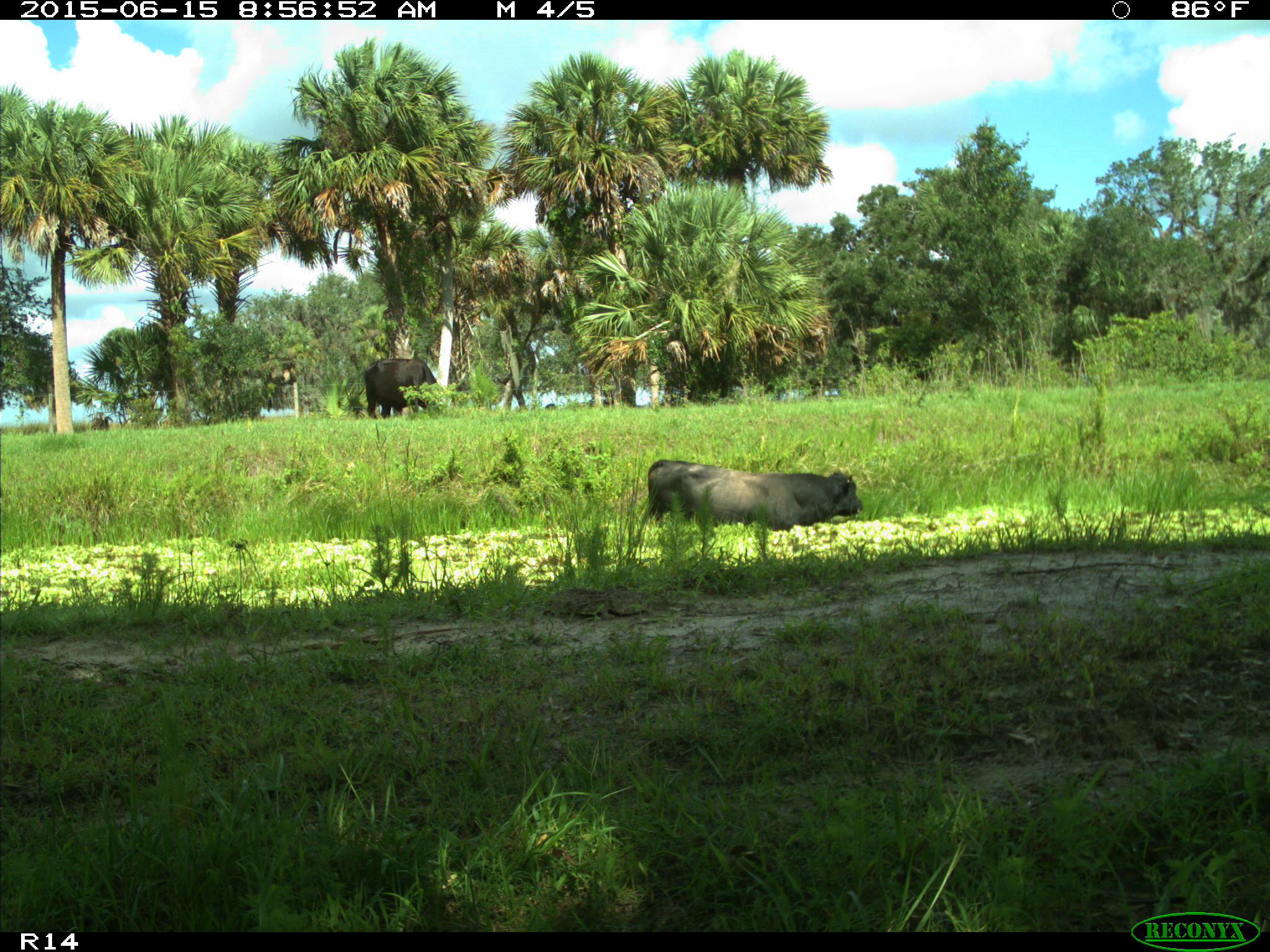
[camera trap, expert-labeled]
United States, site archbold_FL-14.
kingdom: Animalia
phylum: Chordata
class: Mammalia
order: Artiodactyla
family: Bovidae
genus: Bos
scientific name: Bos taurus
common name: domestic cow